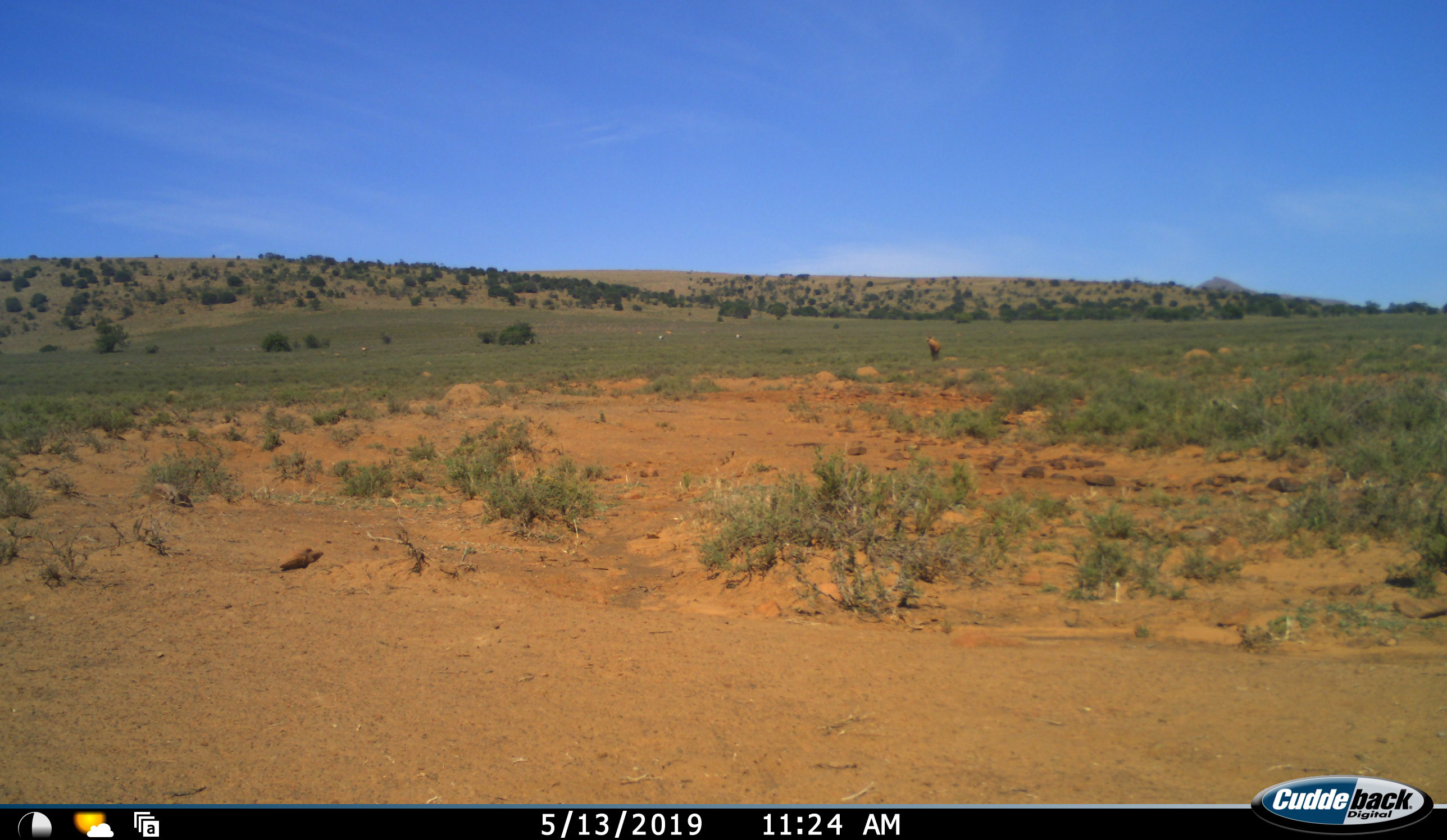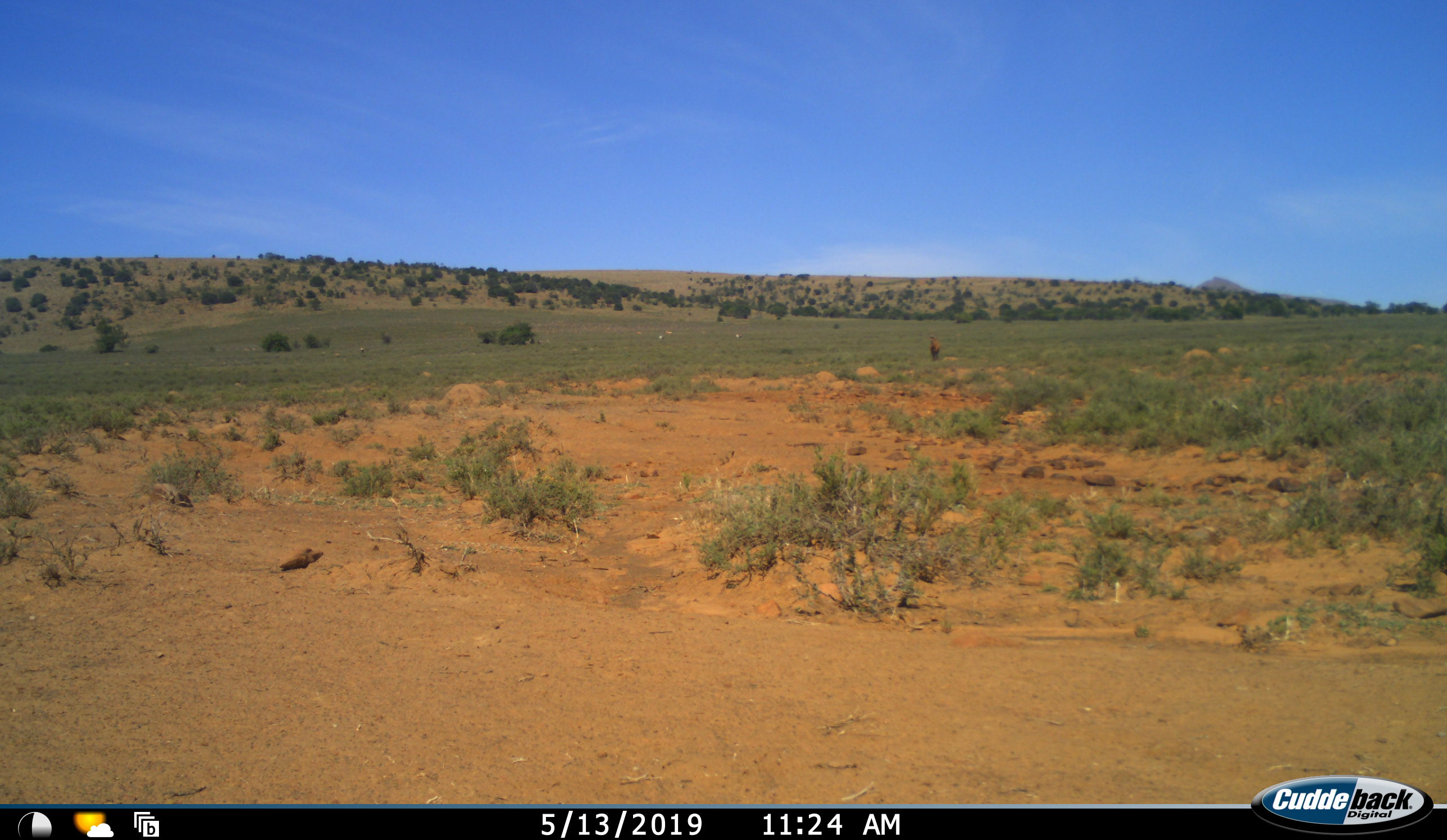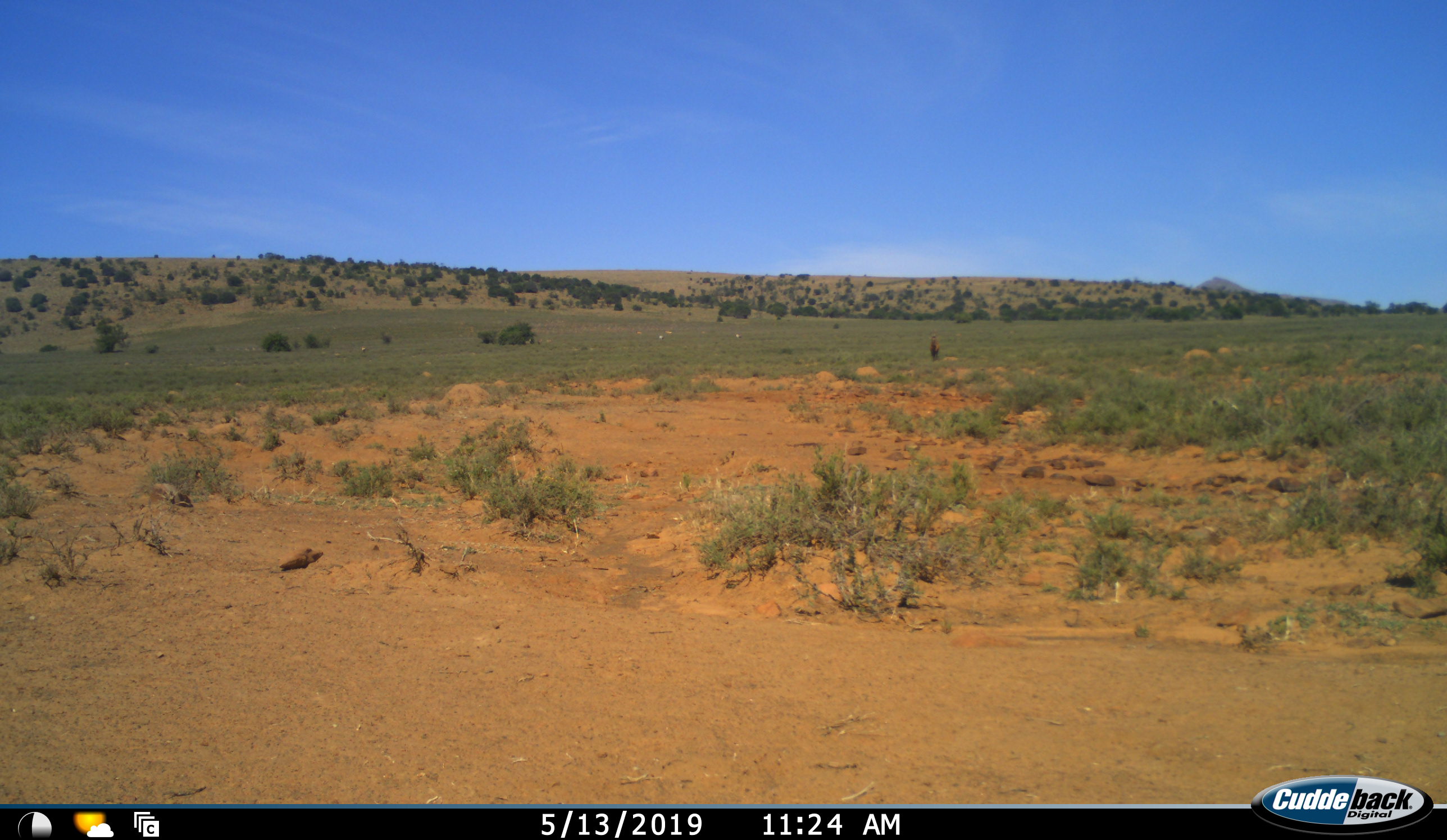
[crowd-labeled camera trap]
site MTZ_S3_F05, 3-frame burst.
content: unidentified animal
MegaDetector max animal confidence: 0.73